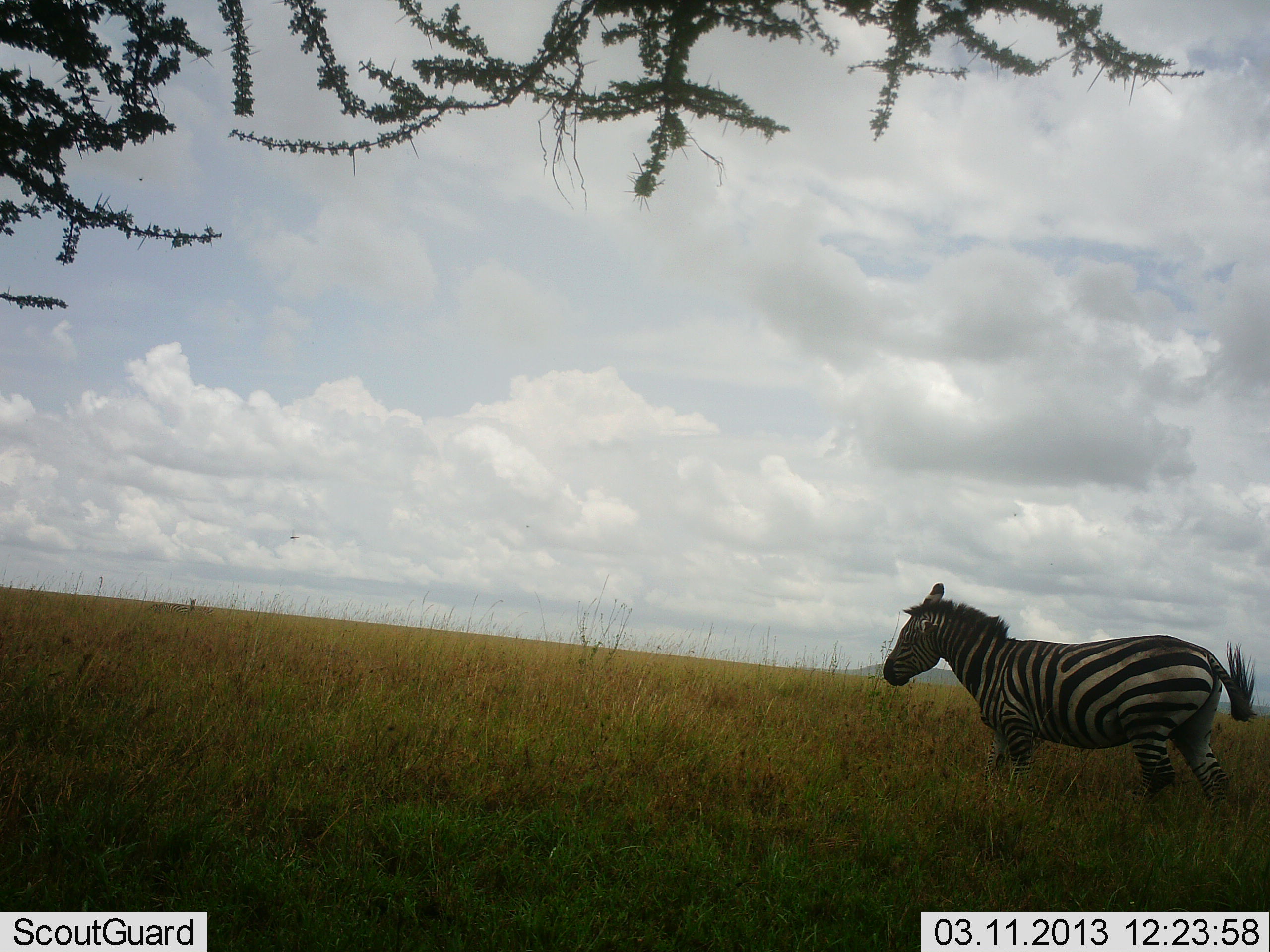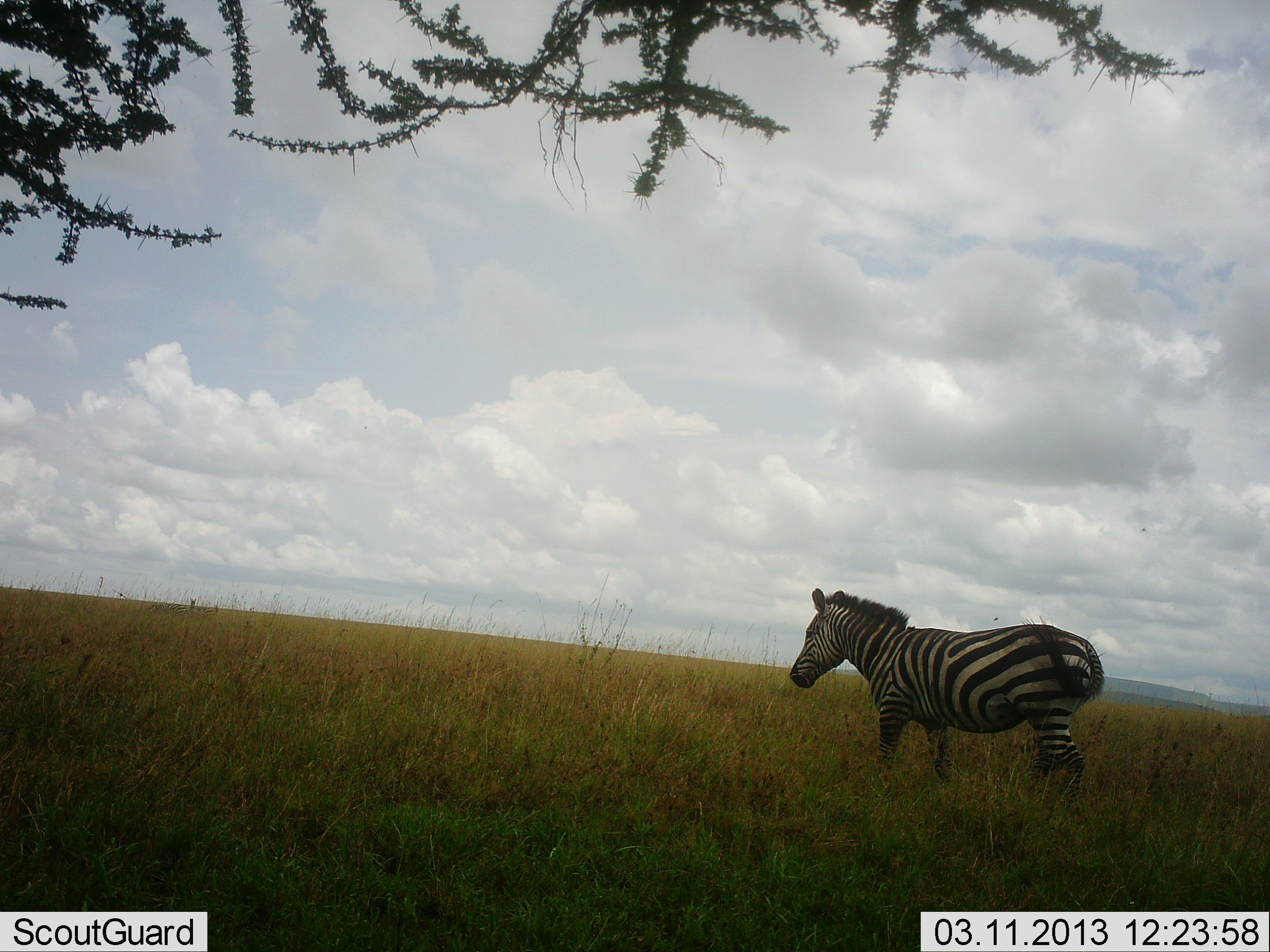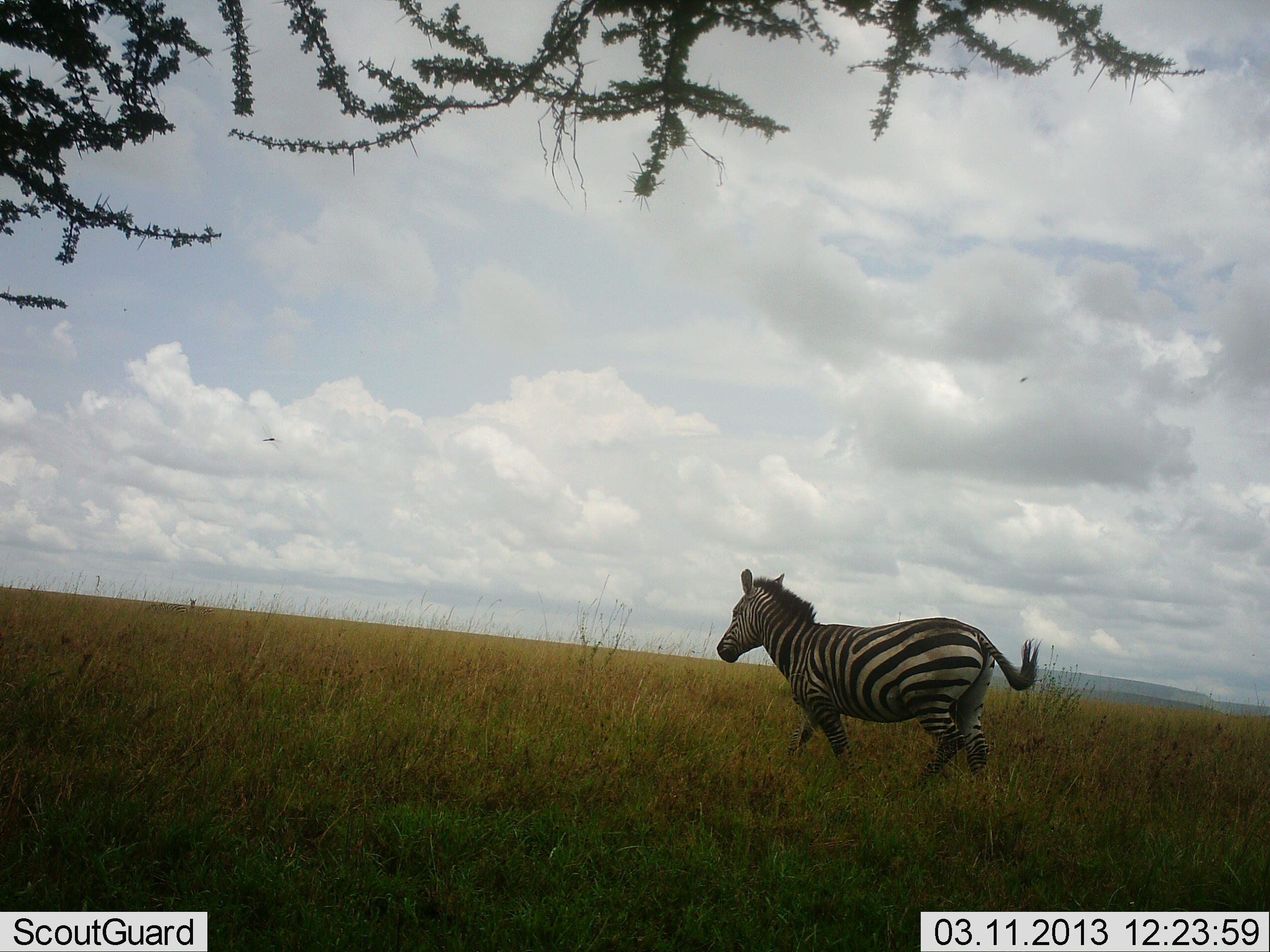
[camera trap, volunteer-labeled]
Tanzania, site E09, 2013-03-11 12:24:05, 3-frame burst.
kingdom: Animalia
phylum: Chordata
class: Mammalia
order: Perissodactyla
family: Equidae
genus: Equus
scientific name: Equus quagga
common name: plains zebra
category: zebra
Zebra (plains zebra) (Equus quagga), count 1. Behavior (volunteer vote fractions): standing 17%, resting 0%, moving 83%, interacting 0%. Young present (vote fraction): 0%. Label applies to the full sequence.